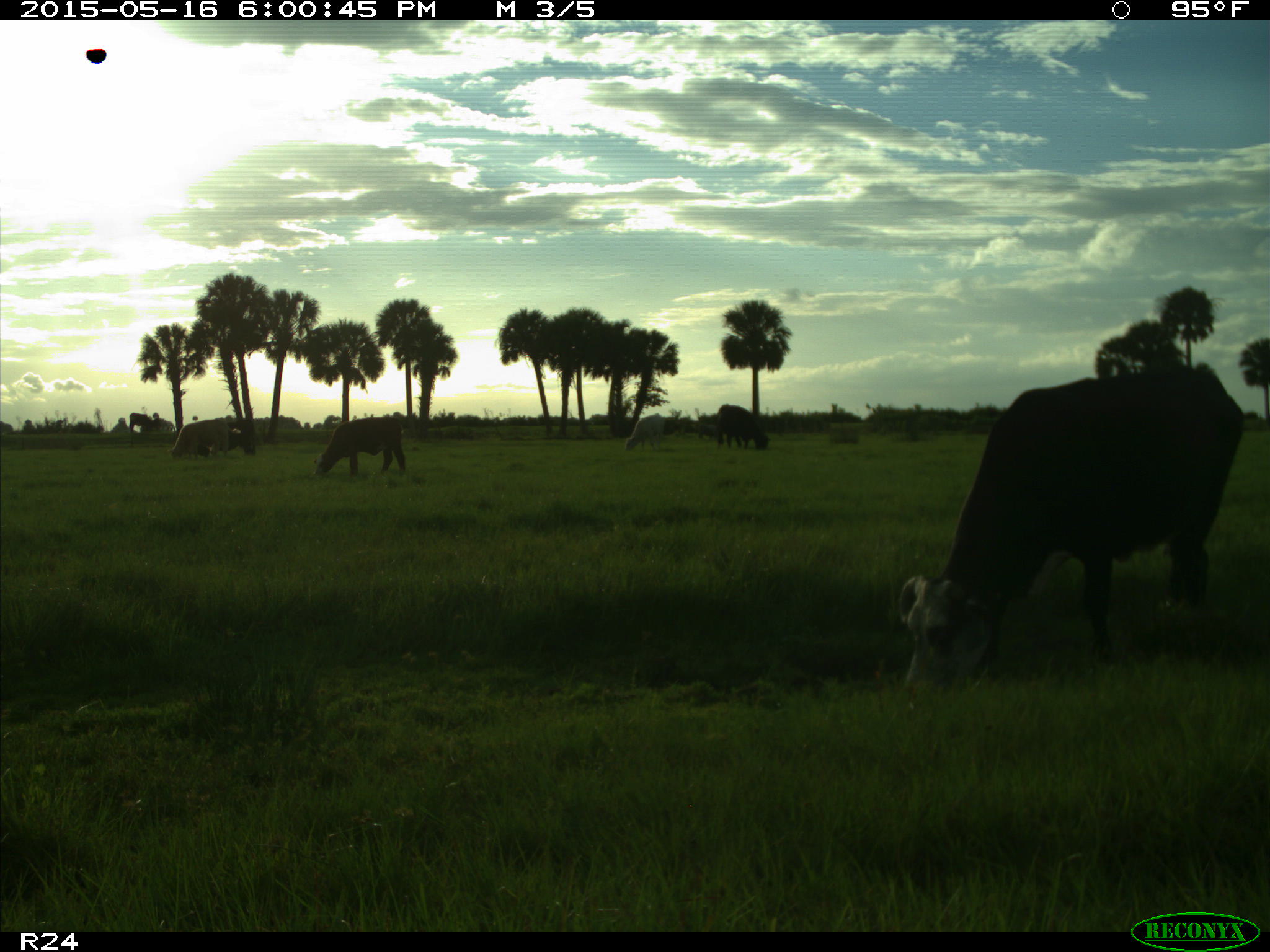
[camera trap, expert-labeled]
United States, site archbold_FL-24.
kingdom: Animalia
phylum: Chordata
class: Mammalia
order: Artiodactyla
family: Bovidae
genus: Bos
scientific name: Bos taurus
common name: domestic cow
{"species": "Bos taurus (domestic cow)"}